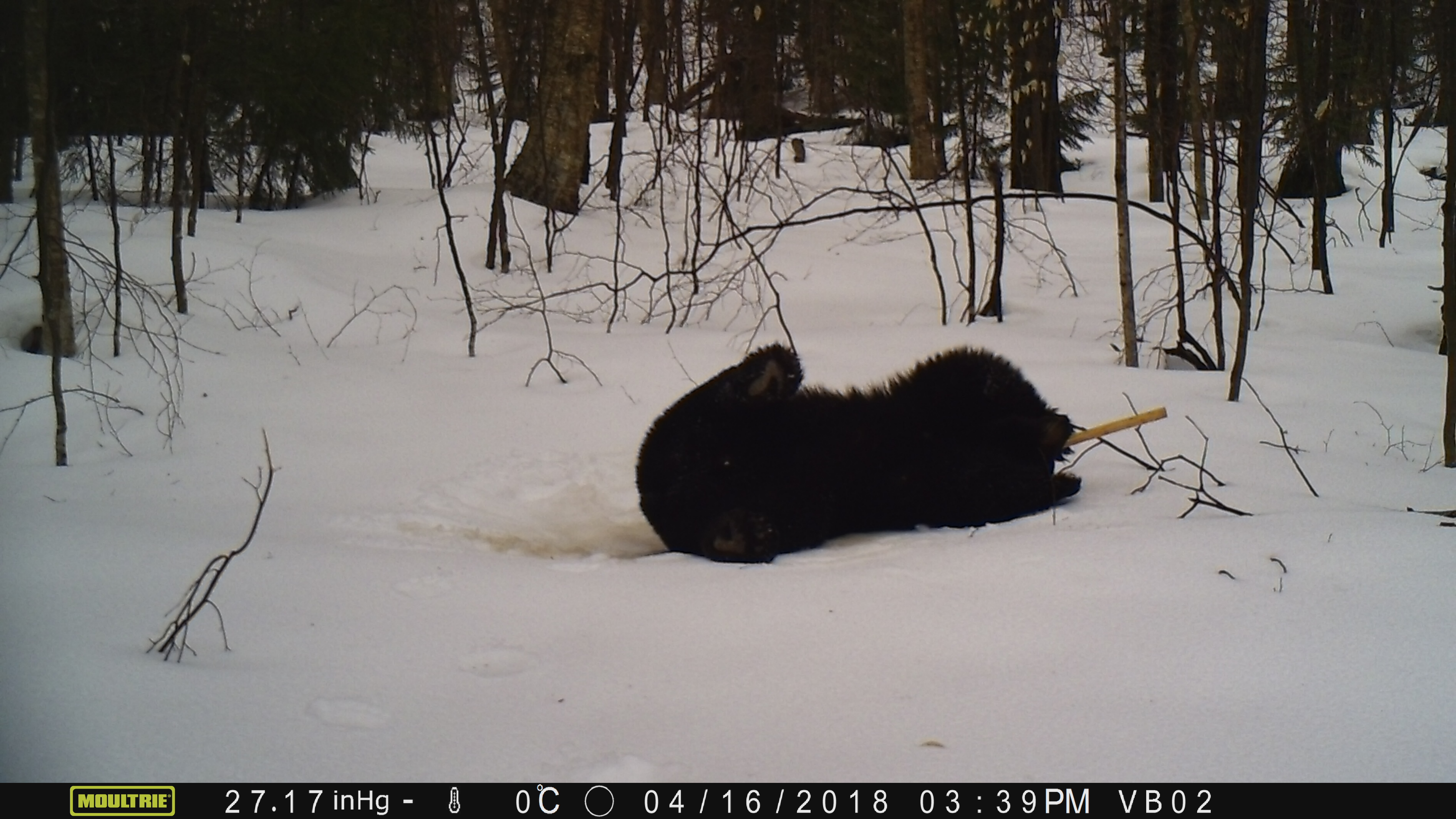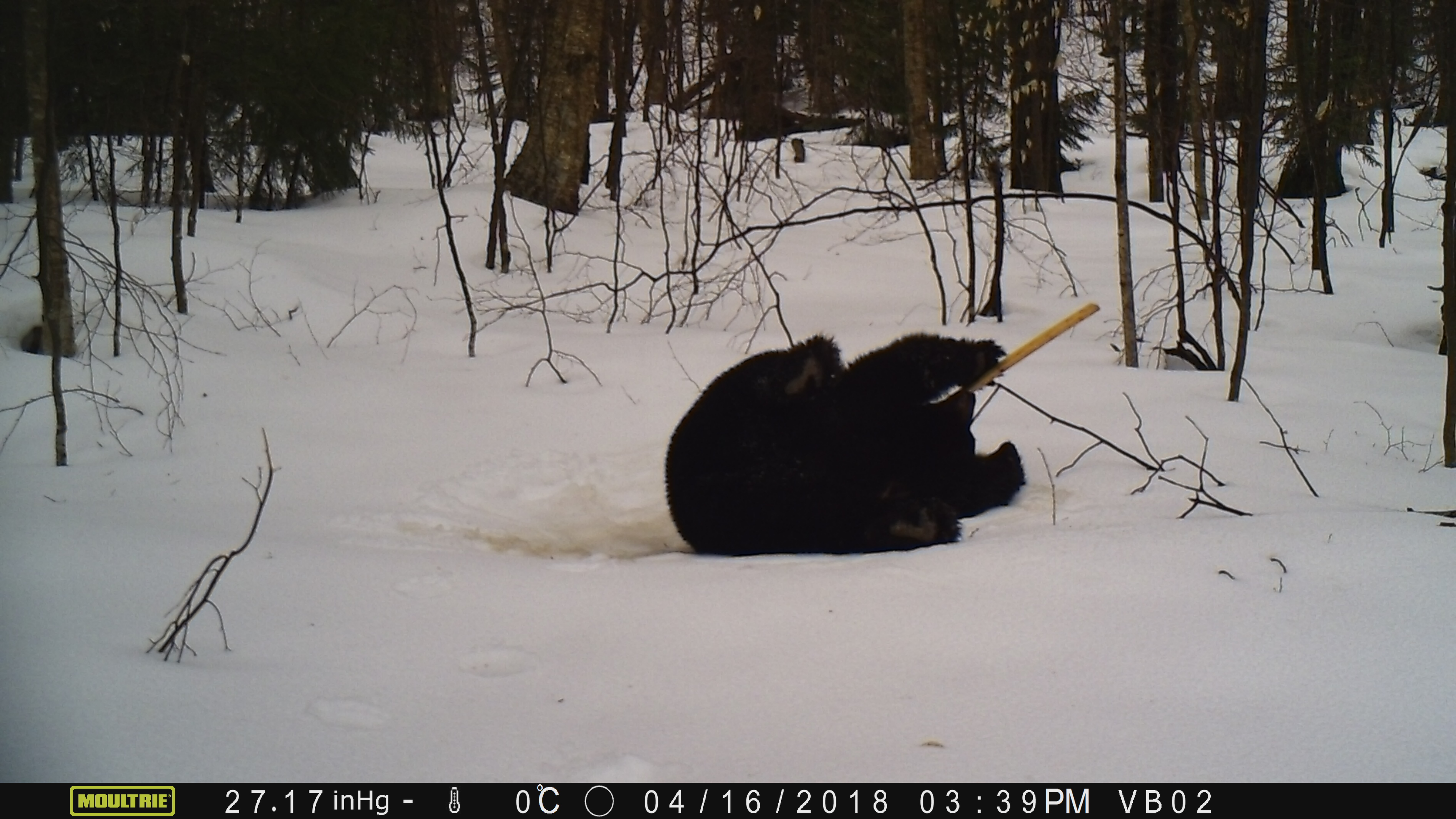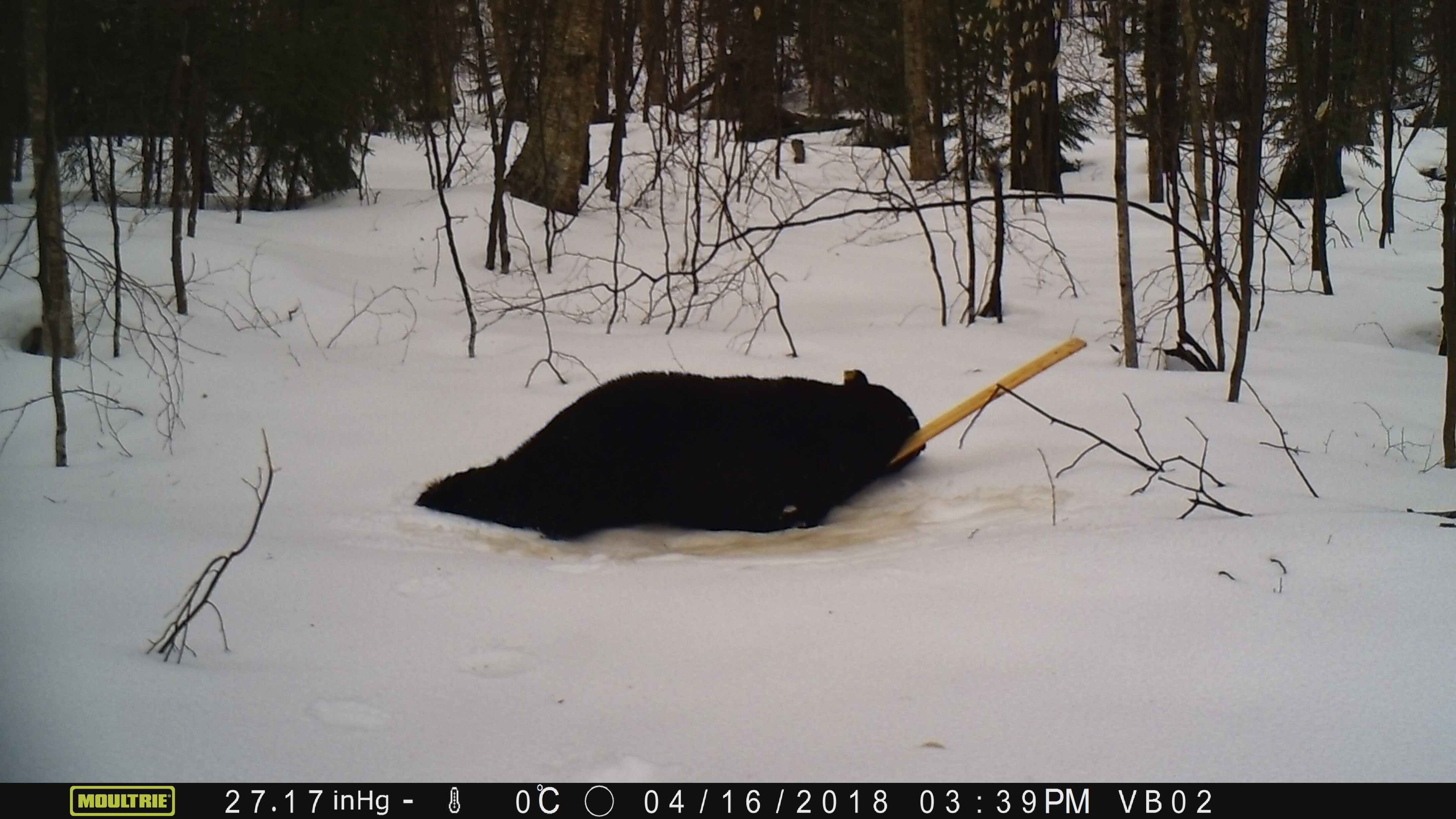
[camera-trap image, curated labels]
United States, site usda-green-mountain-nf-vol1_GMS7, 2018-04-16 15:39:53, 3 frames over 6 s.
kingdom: Animalia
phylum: Chordata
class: Mammalia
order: Carnivora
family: Ursidae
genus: Ursus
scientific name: Ursus americanus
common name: black bear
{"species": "black bear (Ursus americanus)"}